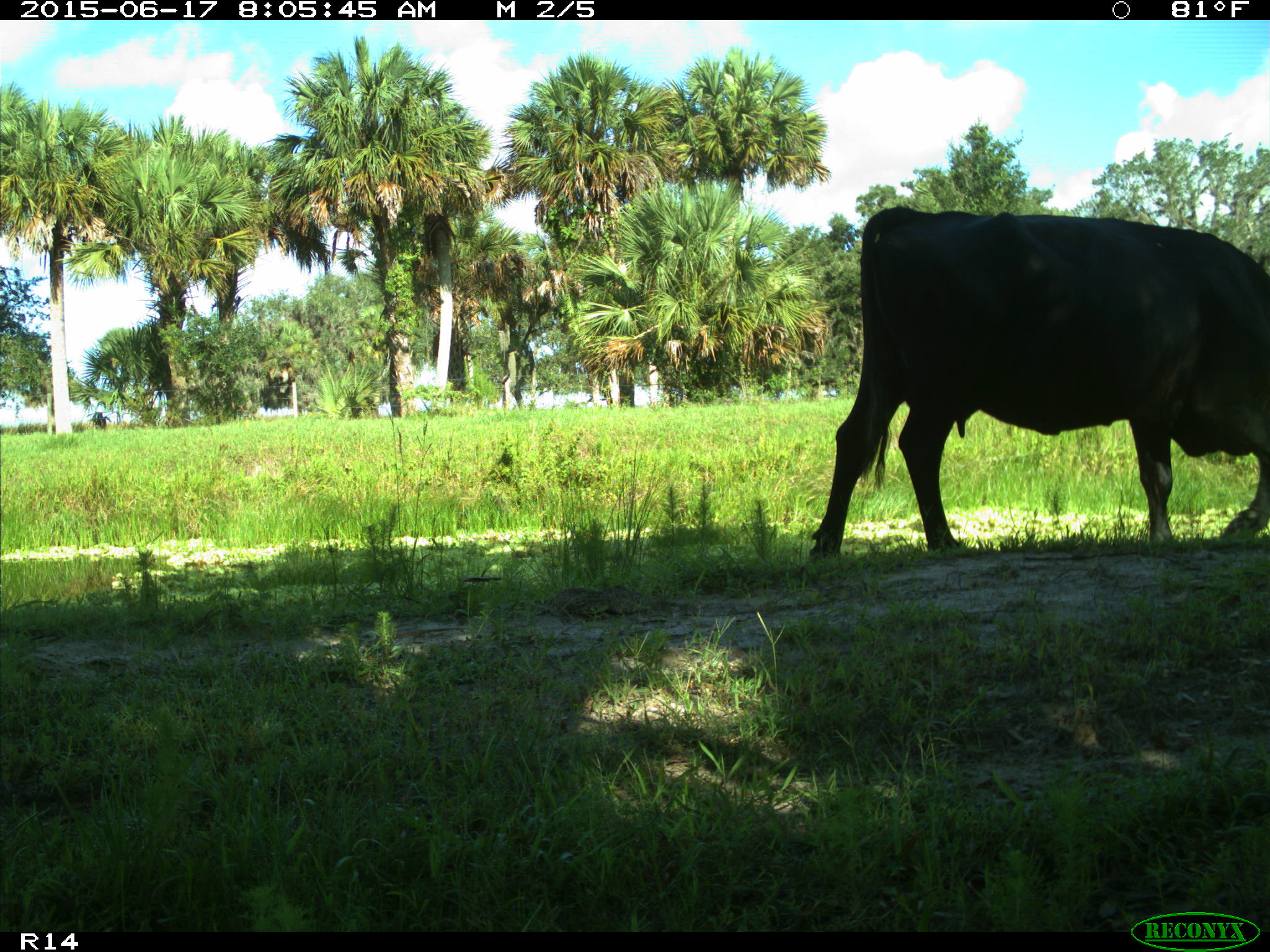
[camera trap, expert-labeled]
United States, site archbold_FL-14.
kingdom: Animalia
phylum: Chordata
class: Mammalia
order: Artiodactyla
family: Bovidae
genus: Bos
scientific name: Bos taurus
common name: domestic cow